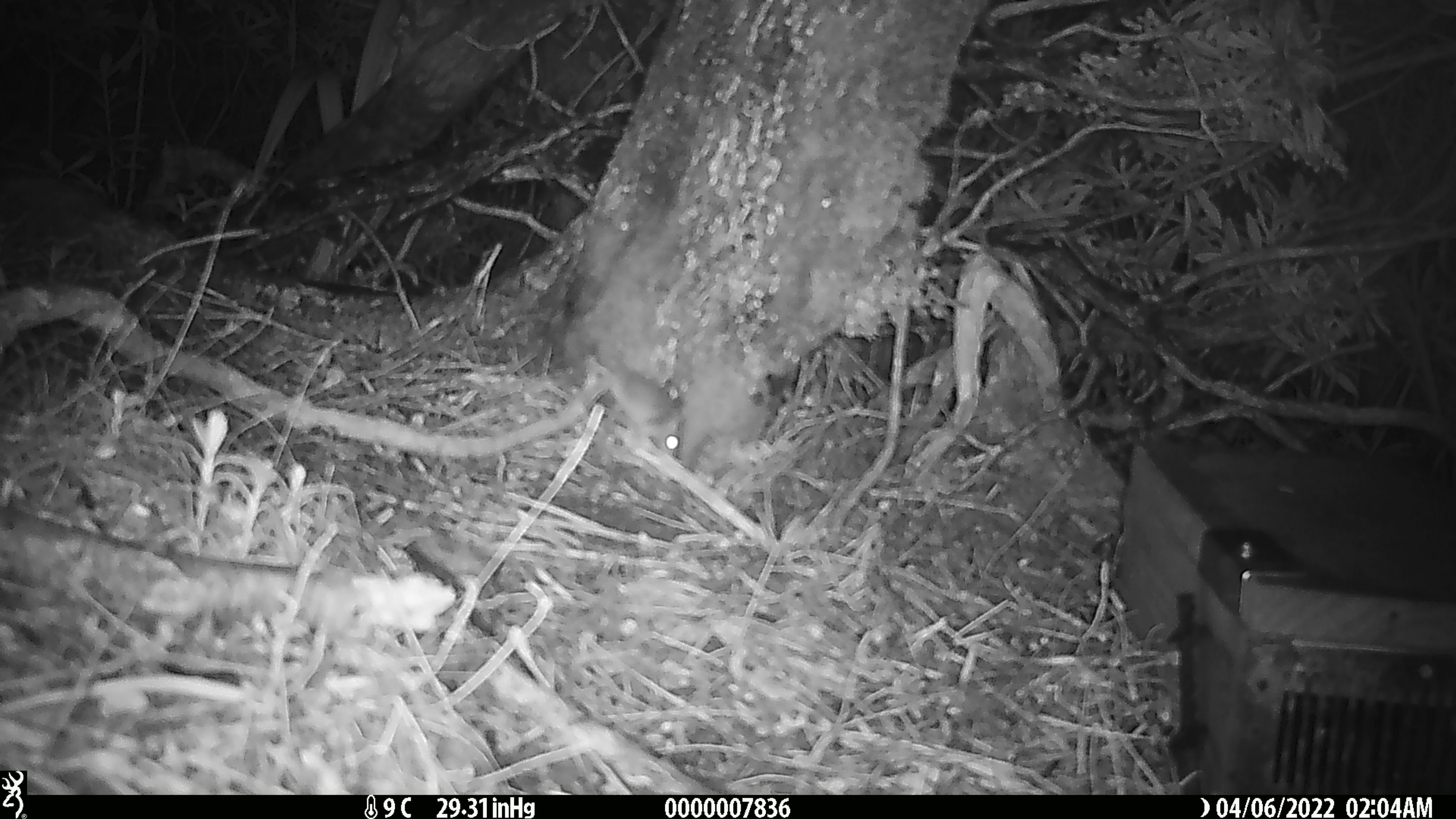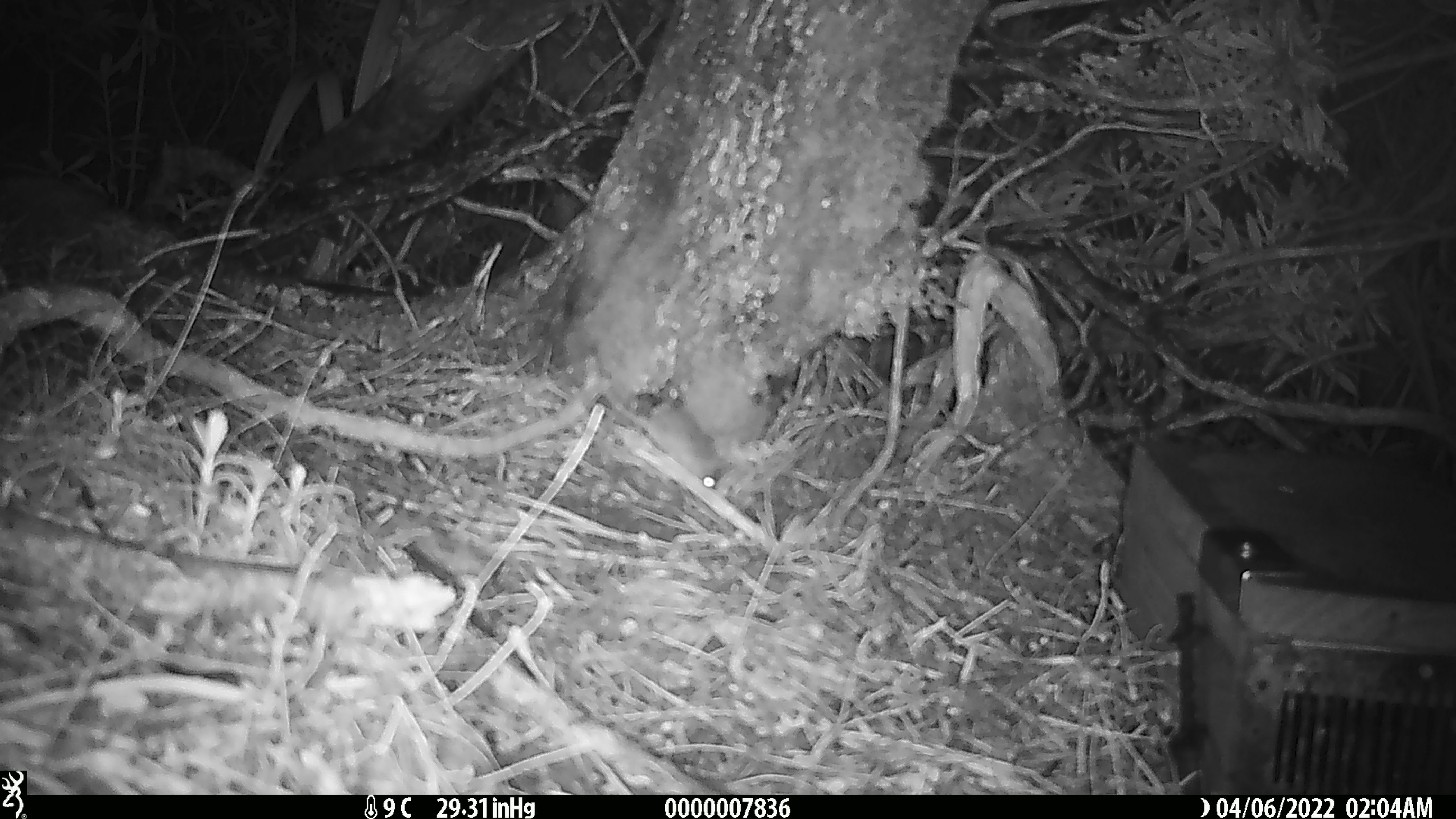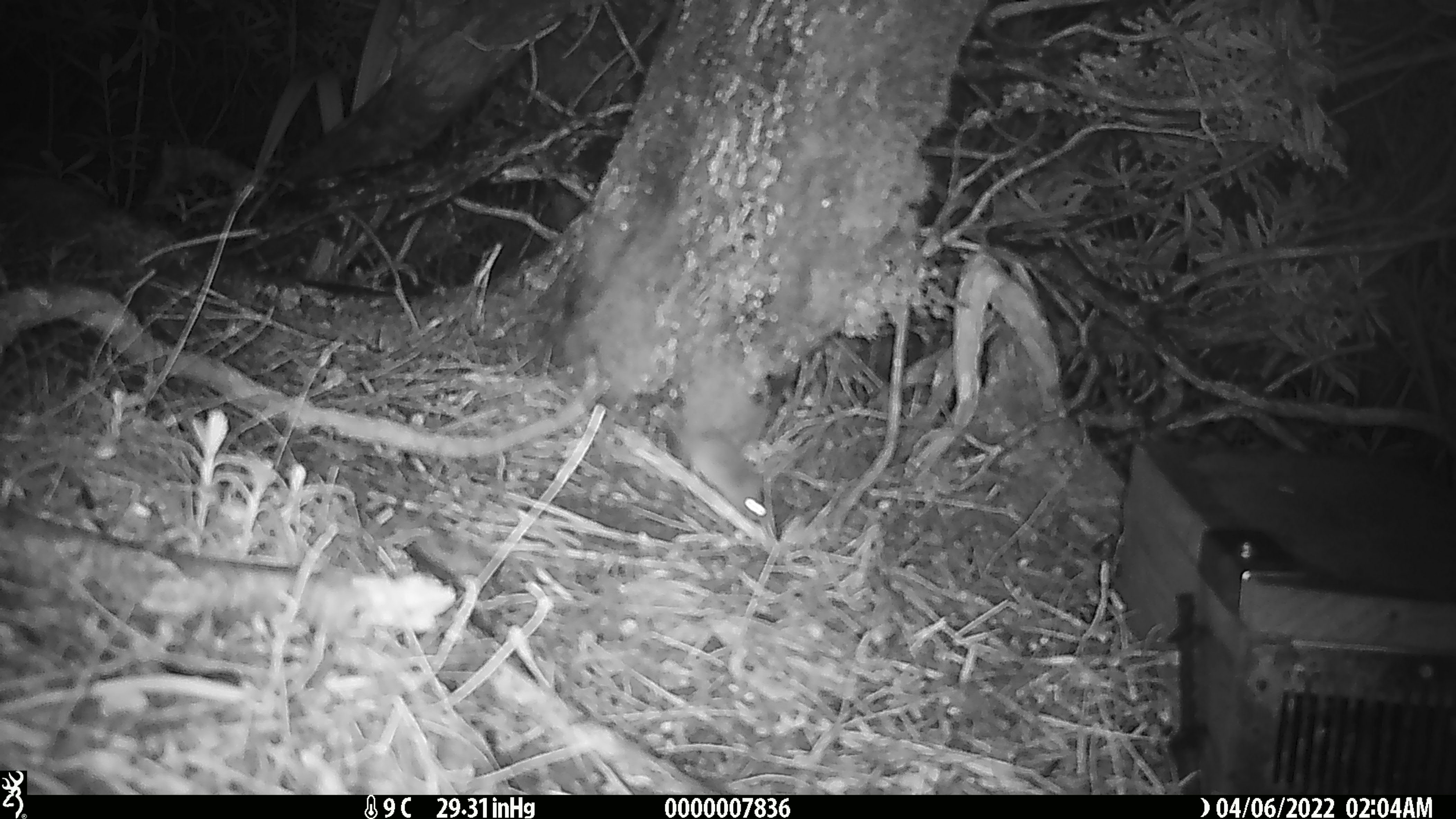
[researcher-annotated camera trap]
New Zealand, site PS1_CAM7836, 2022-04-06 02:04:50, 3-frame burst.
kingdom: Animalia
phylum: Chordata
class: Mammalia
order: Rodentia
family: Muridae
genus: Mus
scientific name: Mus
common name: mouse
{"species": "mouse (Mus)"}